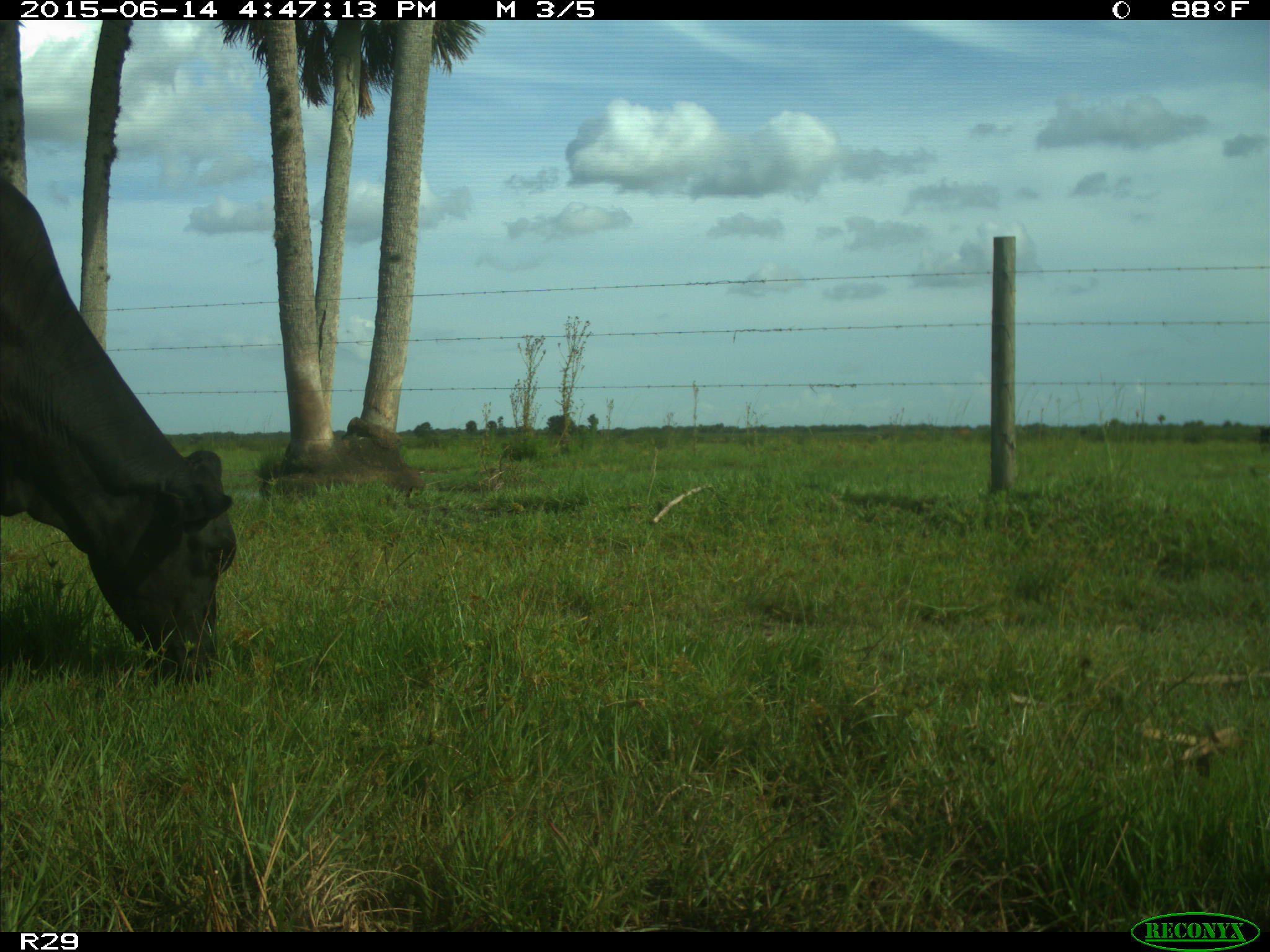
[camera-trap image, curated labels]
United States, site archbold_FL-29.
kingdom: Animalia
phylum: Chordata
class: Mammalia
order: Artiodactyla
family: Bovidae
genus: Bos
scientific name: Bos taurus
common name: domestic cow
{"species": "Bos taurus (domestic cow)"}